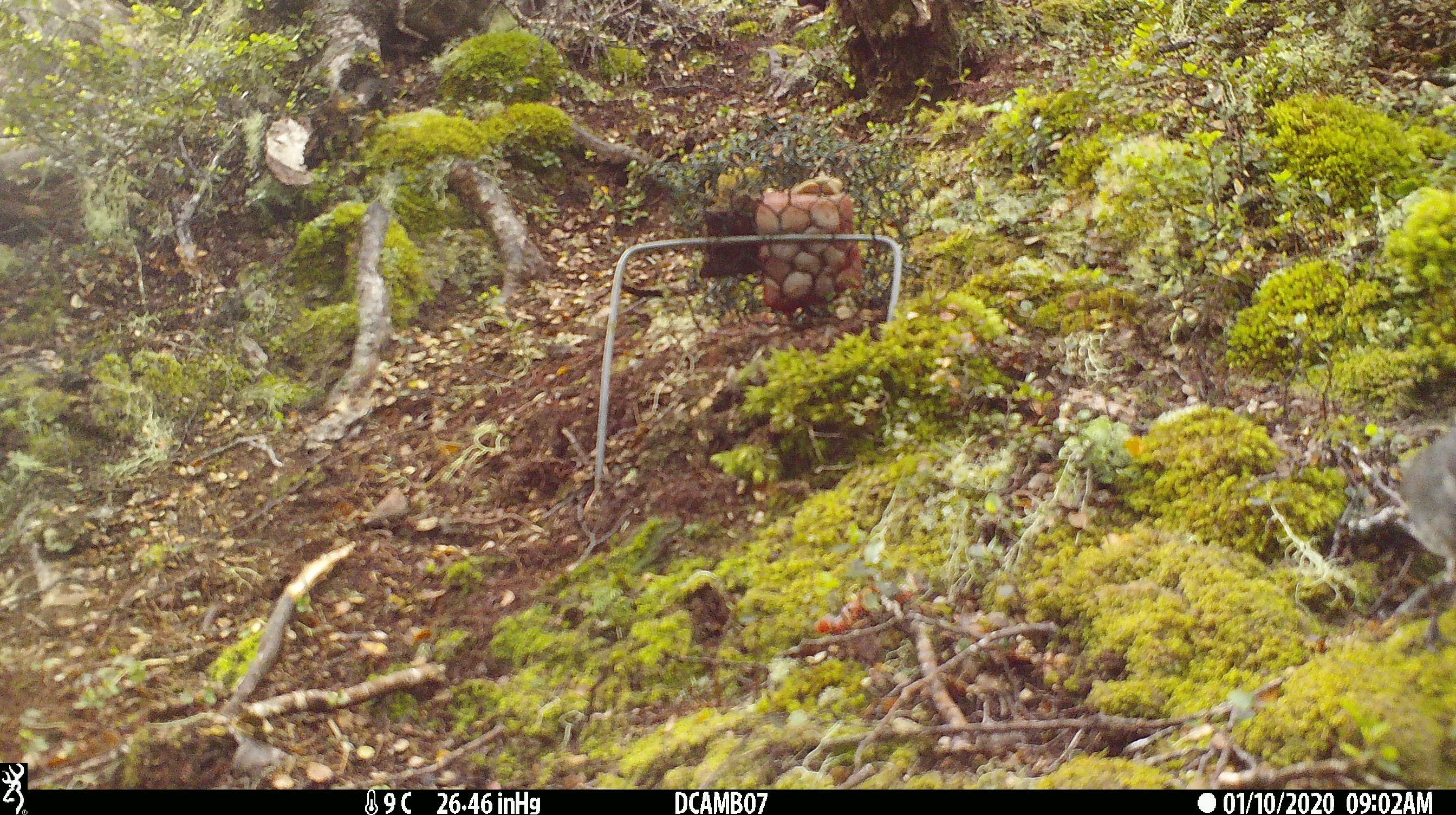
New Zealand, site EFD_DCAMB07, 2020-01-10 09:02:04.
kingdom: Animalia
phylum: Chordata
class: Aves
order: Passeriformes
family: Petroicidae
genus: Petroica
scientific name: Petroica australis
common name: new zealand robin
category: robin